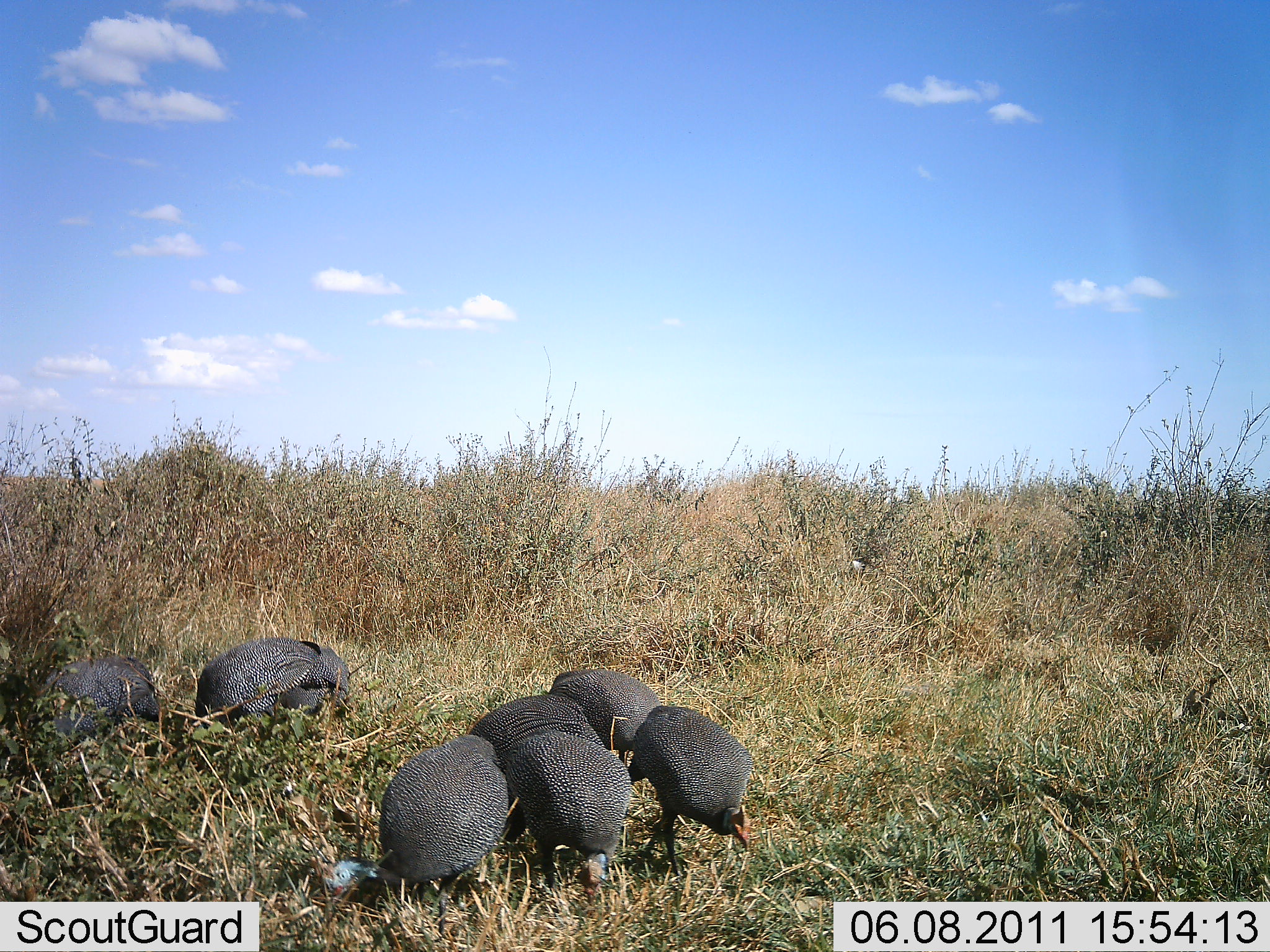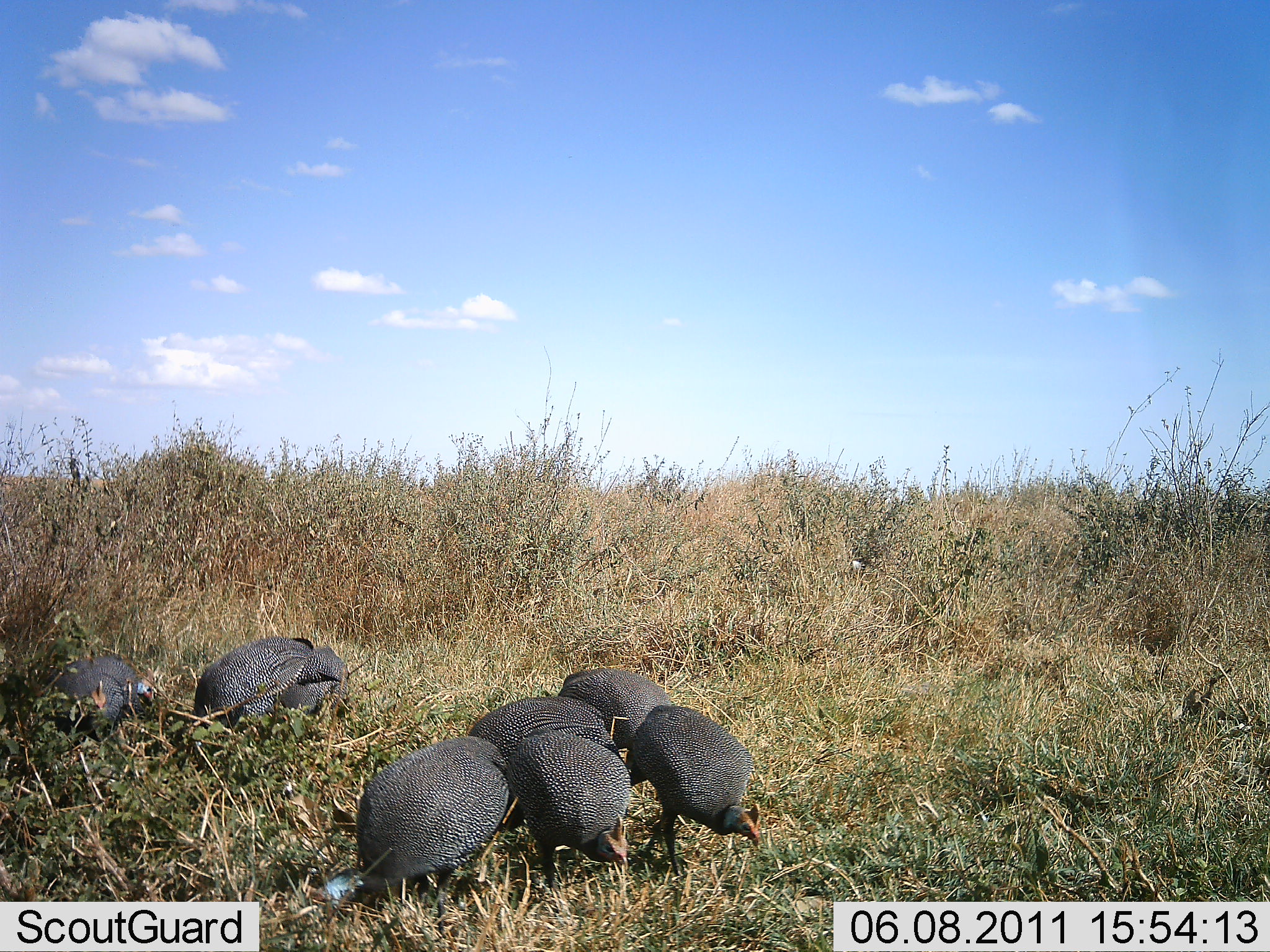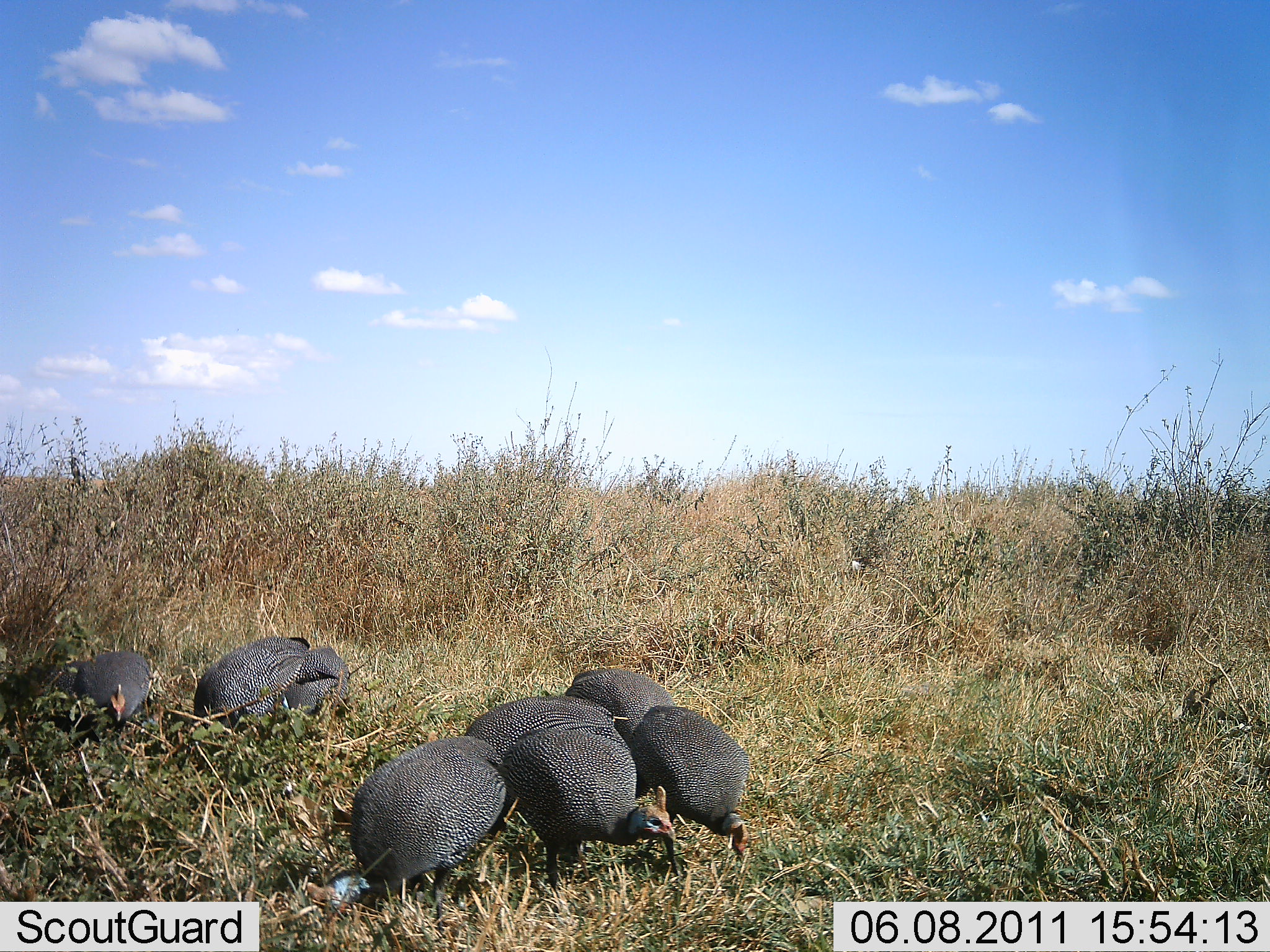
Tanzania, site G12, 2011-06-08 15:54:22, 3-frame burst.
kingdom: Animalia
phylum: Chordata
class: Aves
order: Galliformes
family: Numididae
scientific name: Numididae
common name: guinea fowl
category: guineafowl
Guineafowl (guinea fowl) (Numididae), count 7. Behavior (volunteer vote fractions): standing 40%, resting 0%, moving 20%, interacting 0%. Young present (vote fraction): 0%. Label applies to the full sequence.